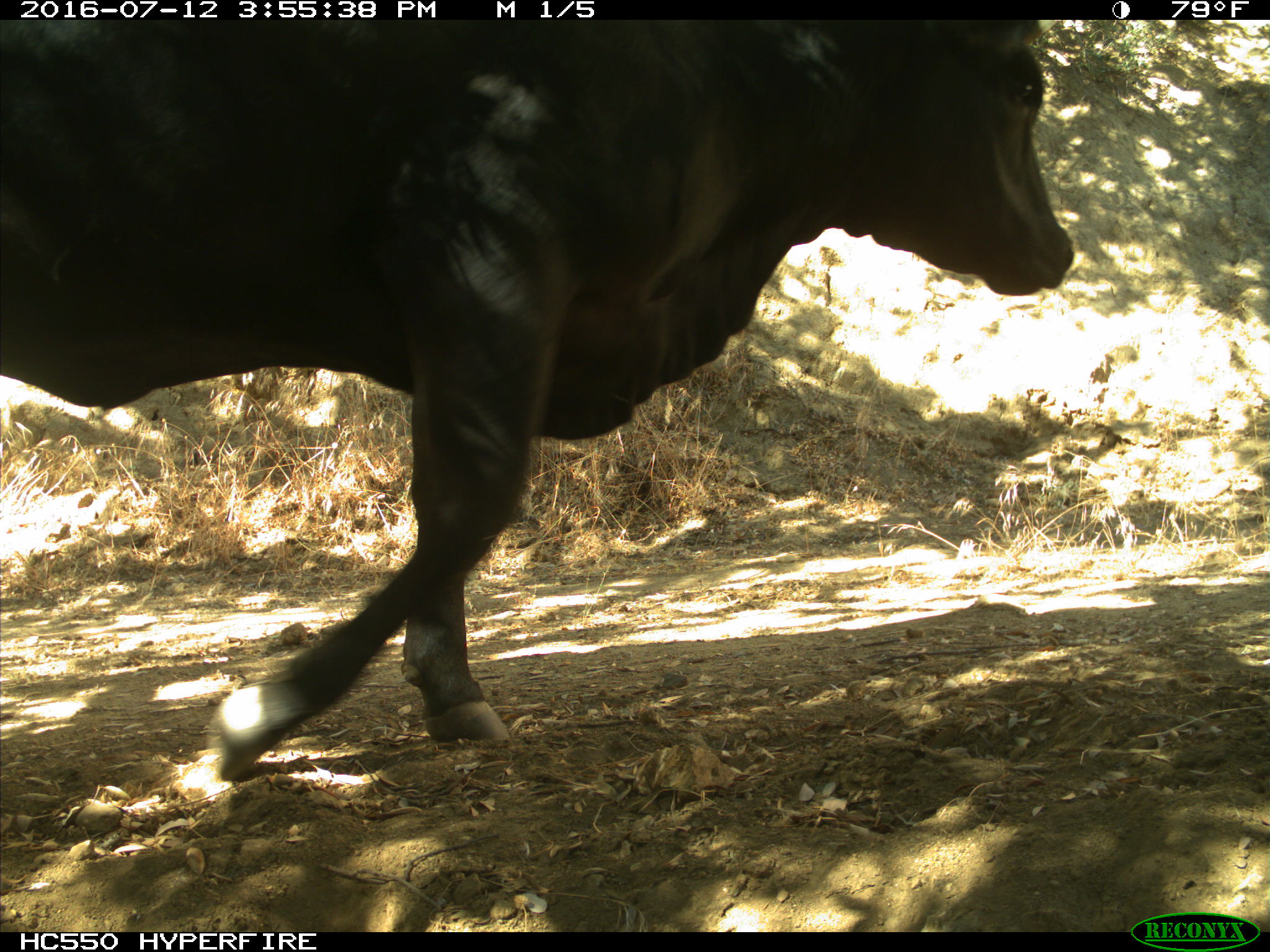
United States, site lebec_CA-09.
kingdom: Animalia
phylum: Chordata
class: Mammalia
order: Artiodactyla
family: Bovidae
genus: Bos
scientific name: Bos taurus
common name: domestic cow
Bos taurus (domestic cow).